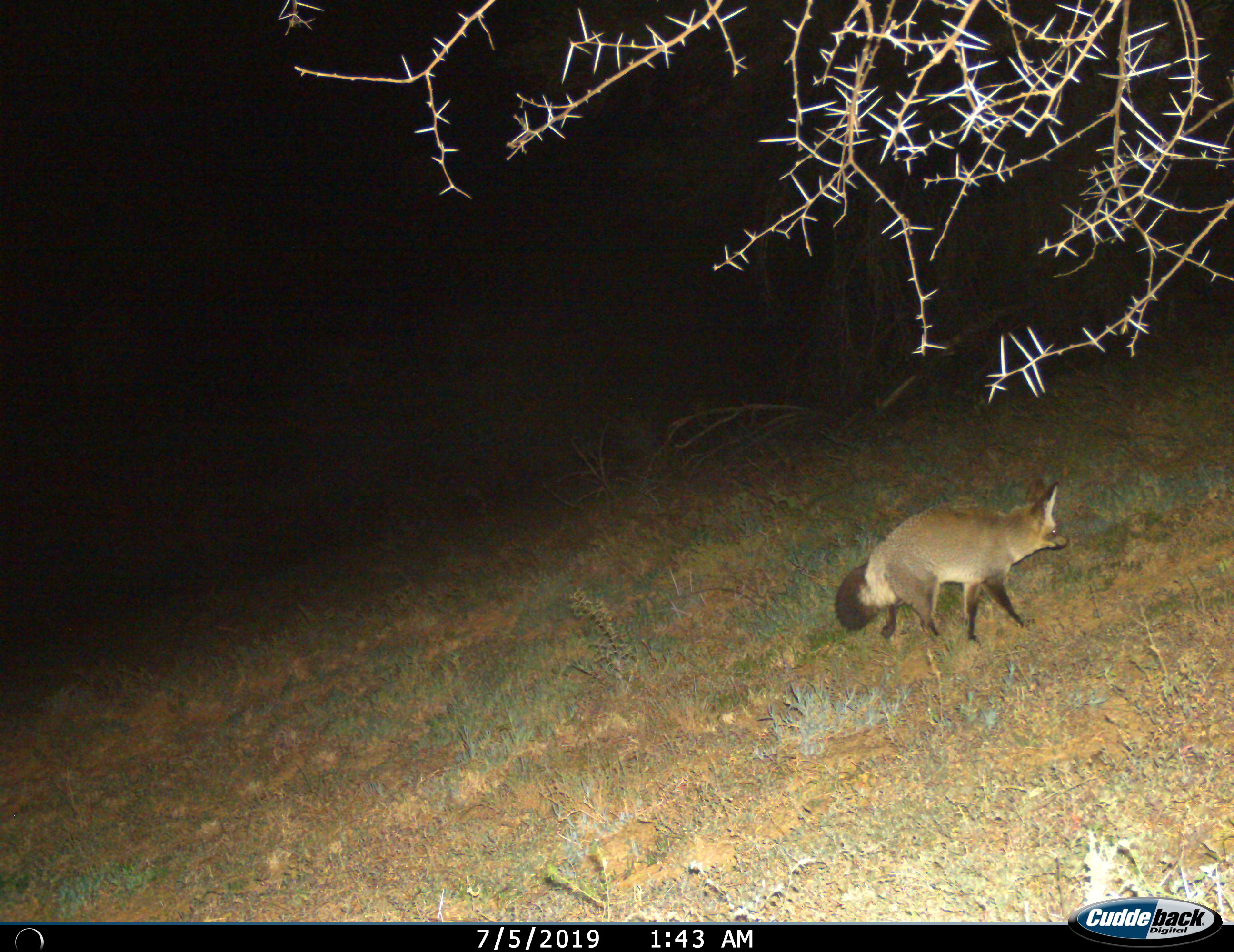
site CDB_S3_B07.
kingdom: Animalia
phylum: Chordata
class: Mammalia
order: Carnivora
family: Canidae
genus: Otocyon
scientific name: Otocyon megalotis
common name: bat-eared fox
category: foxbateared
Foxbateared (bat-eared fox) (Otocyon megalotis), count 1. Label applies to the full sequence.